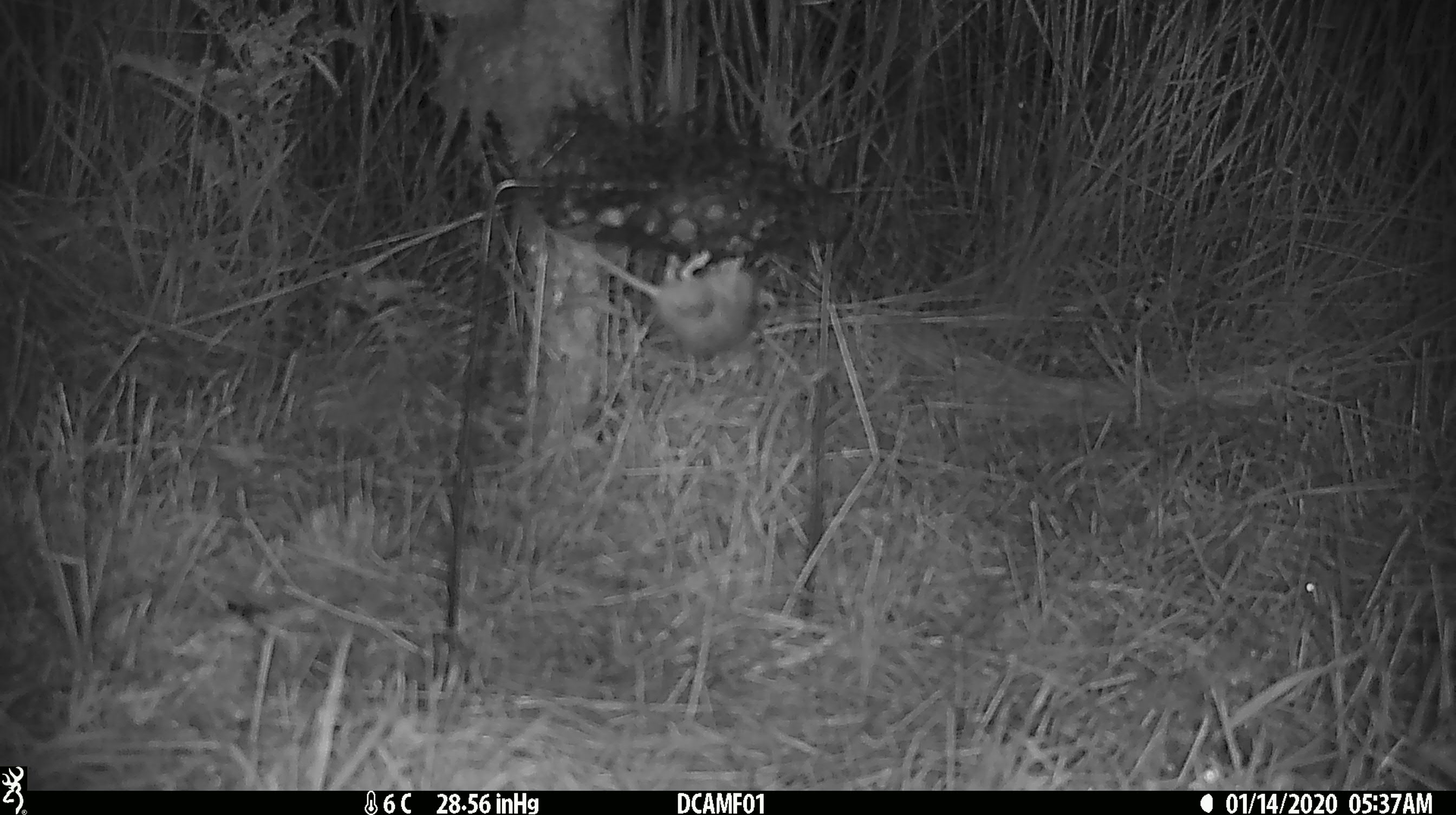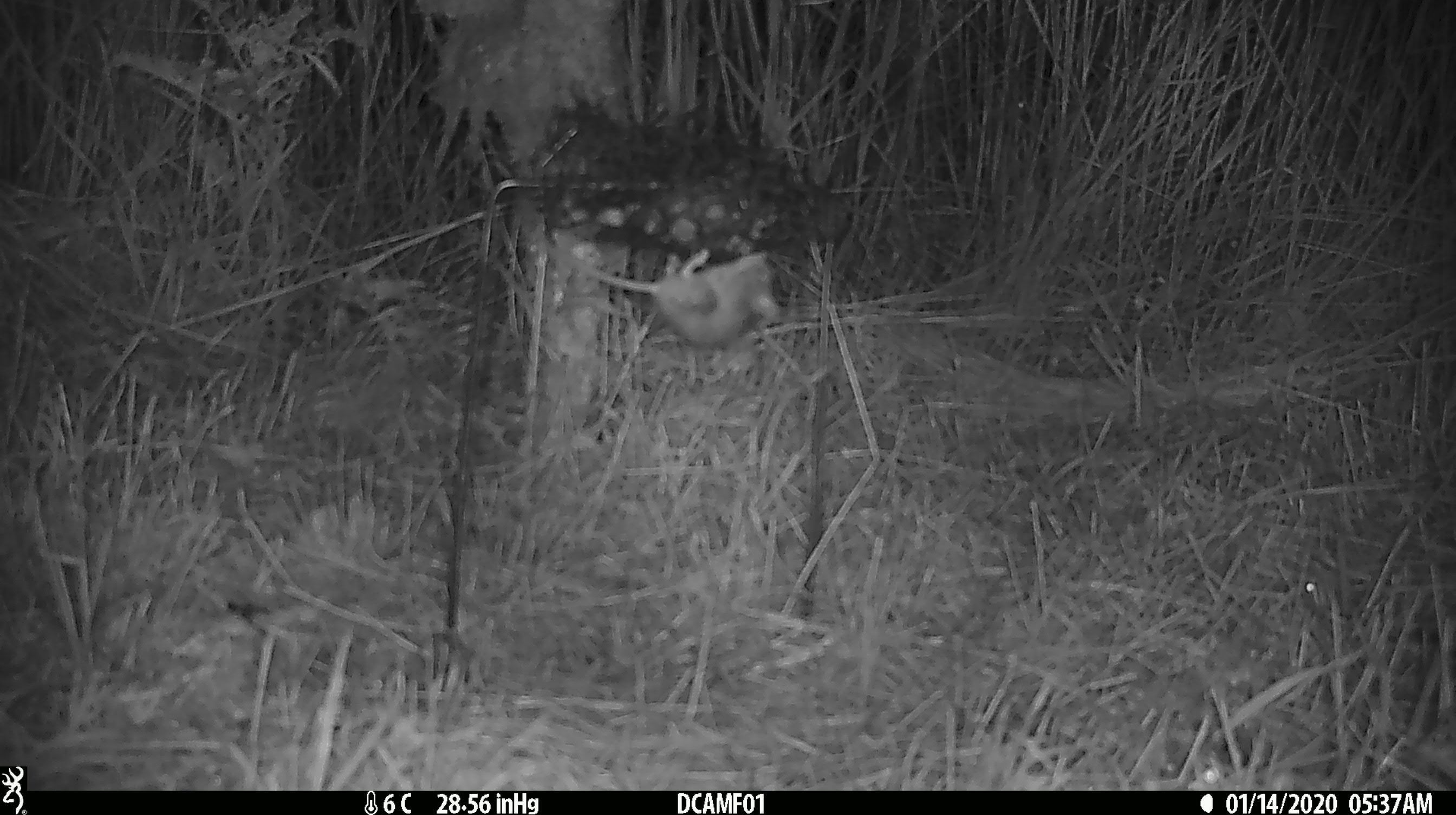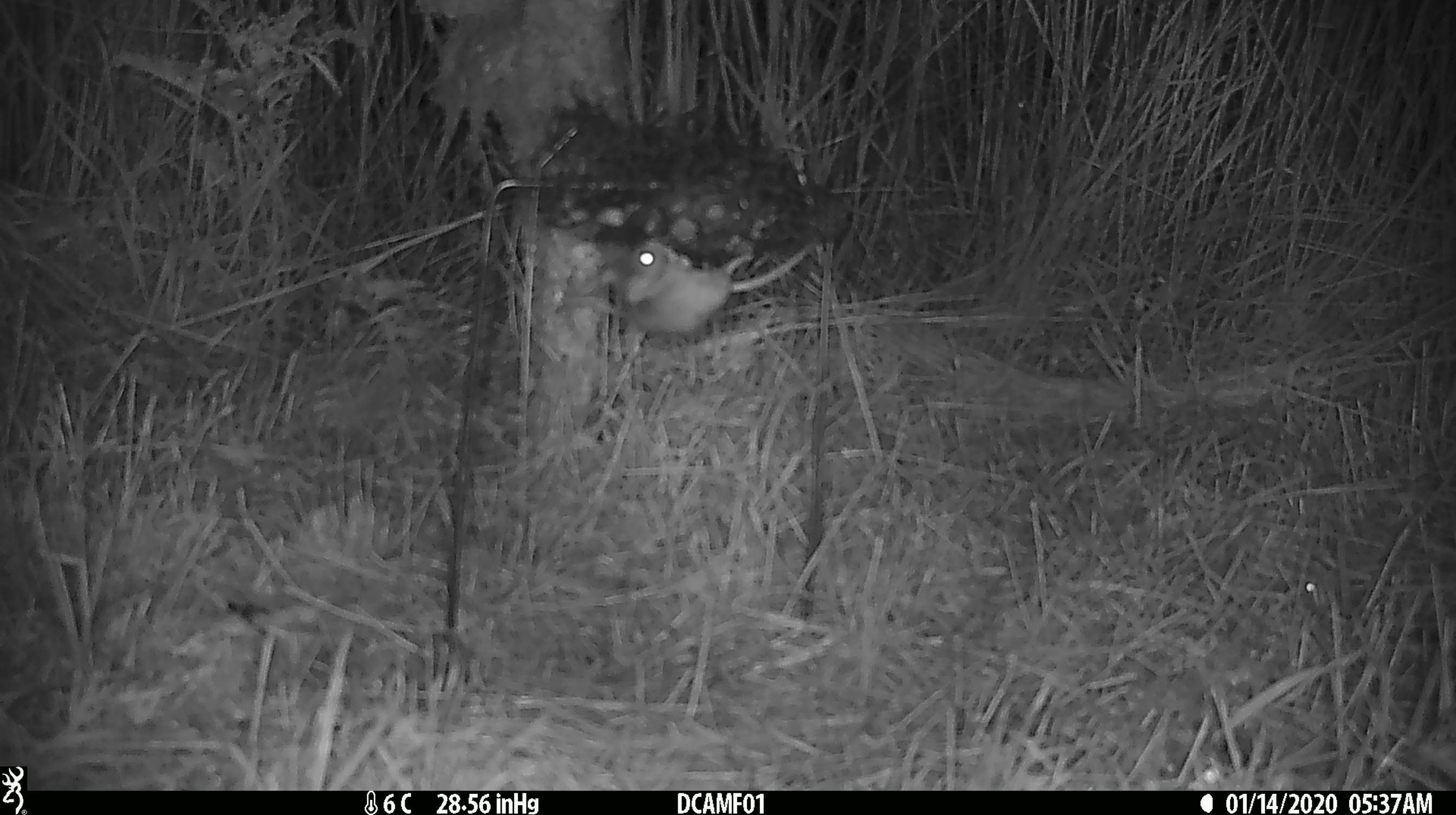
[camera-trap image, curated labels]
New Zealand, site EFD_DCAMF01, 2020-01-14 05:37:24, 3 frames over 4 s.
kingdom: Animalia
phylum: Chordata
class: Mammalia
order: Rodentia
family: Muridae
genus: Mus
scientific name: Mus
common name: mouse